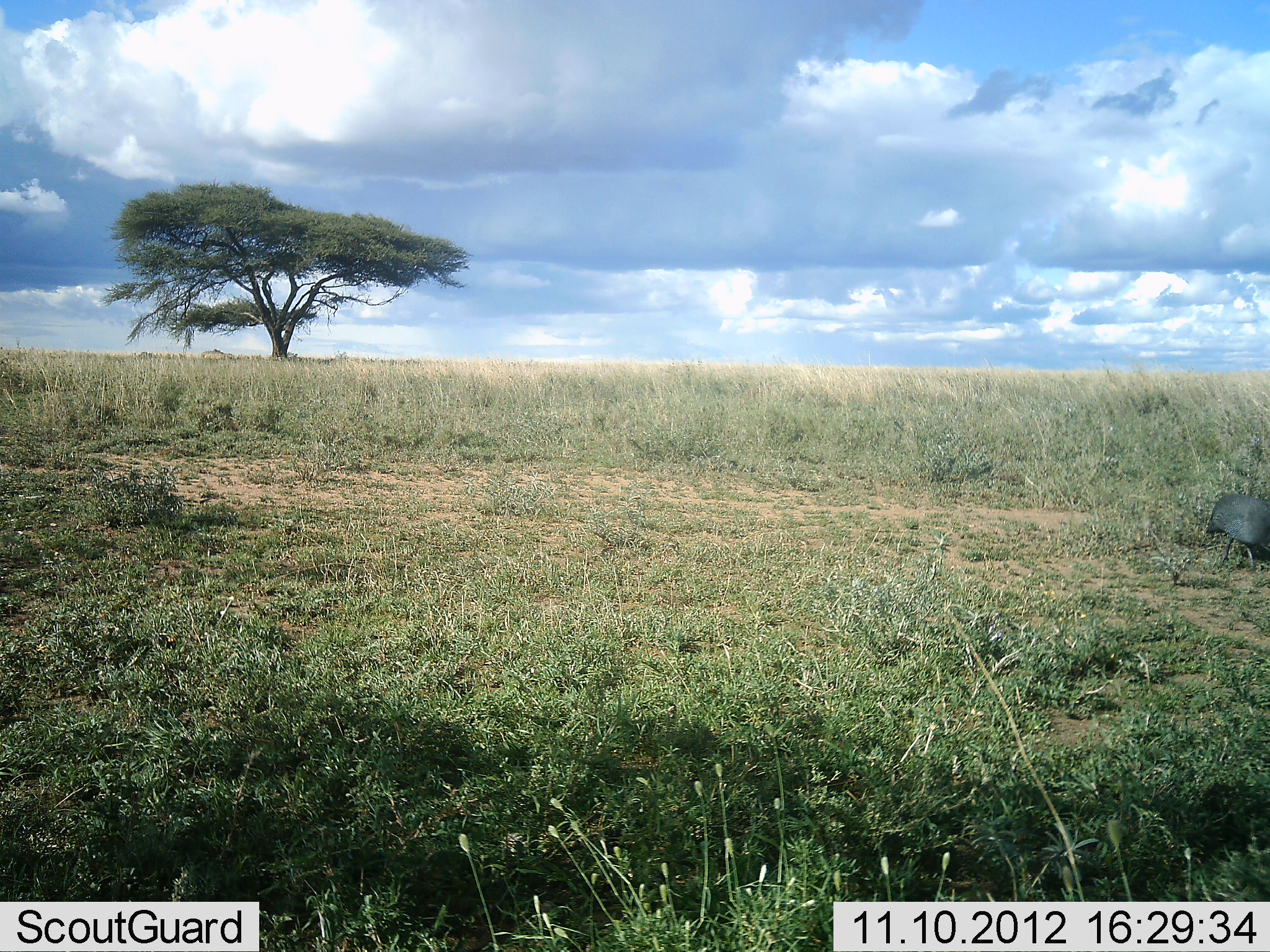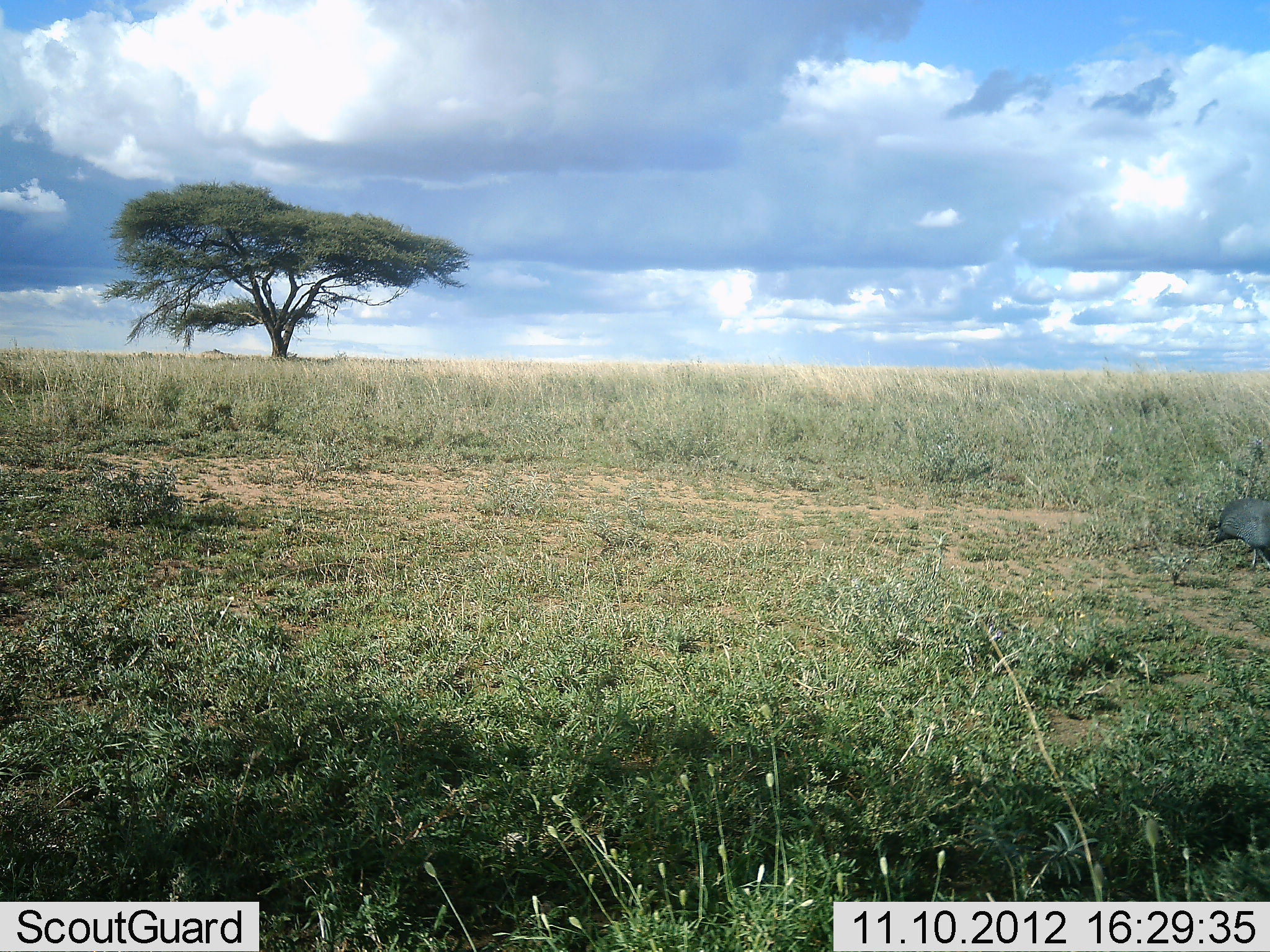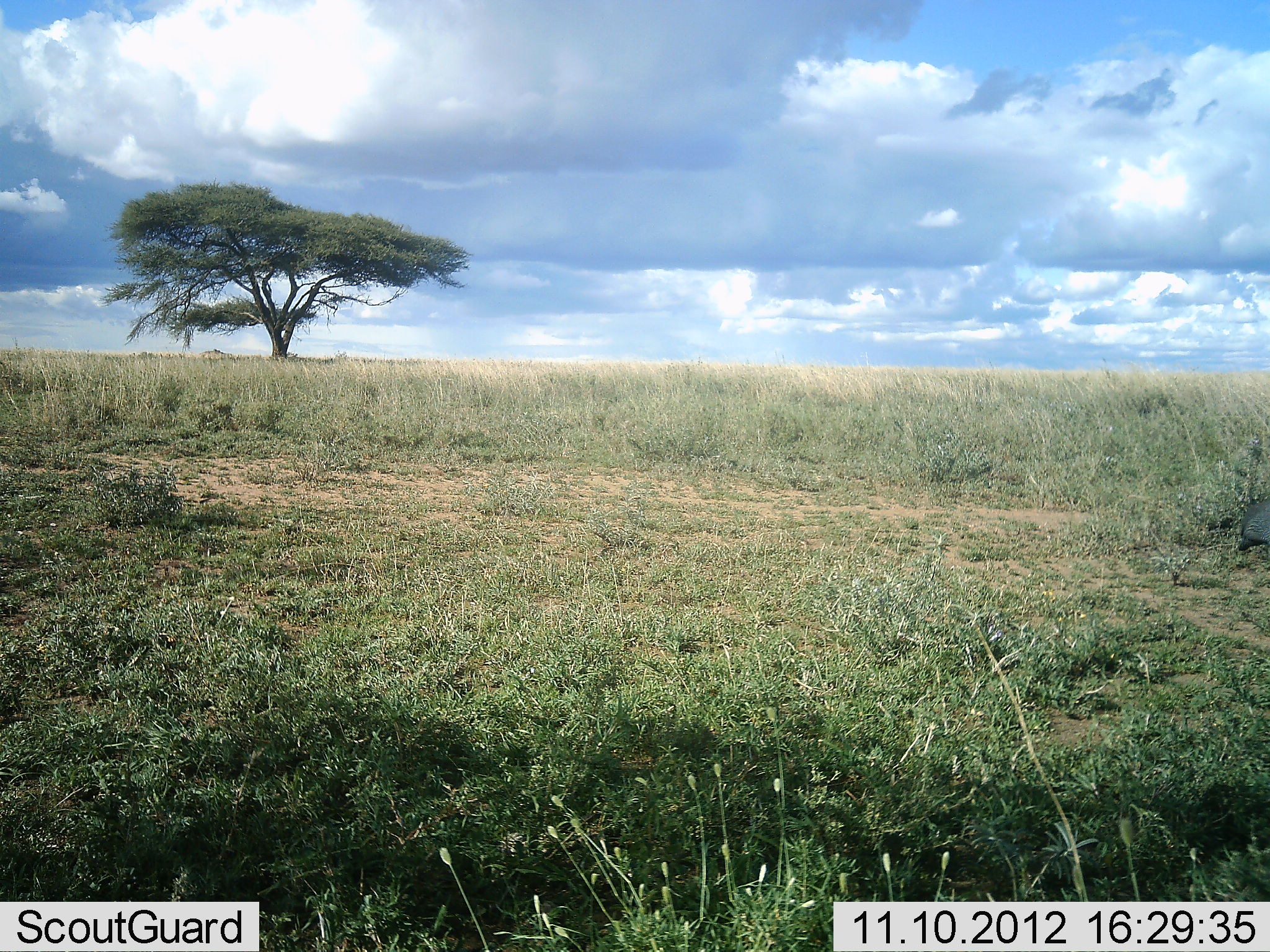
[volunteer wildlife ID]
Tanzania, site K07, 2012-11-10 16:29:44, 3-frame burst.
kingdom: Animalia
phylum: Chordata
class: Aves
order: Galliformes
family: Numididae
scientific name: Numididae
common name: guinea fowl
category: guineafowl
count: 1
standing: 20%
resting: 0%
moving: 90%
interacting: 0%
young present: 0%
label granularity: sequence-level